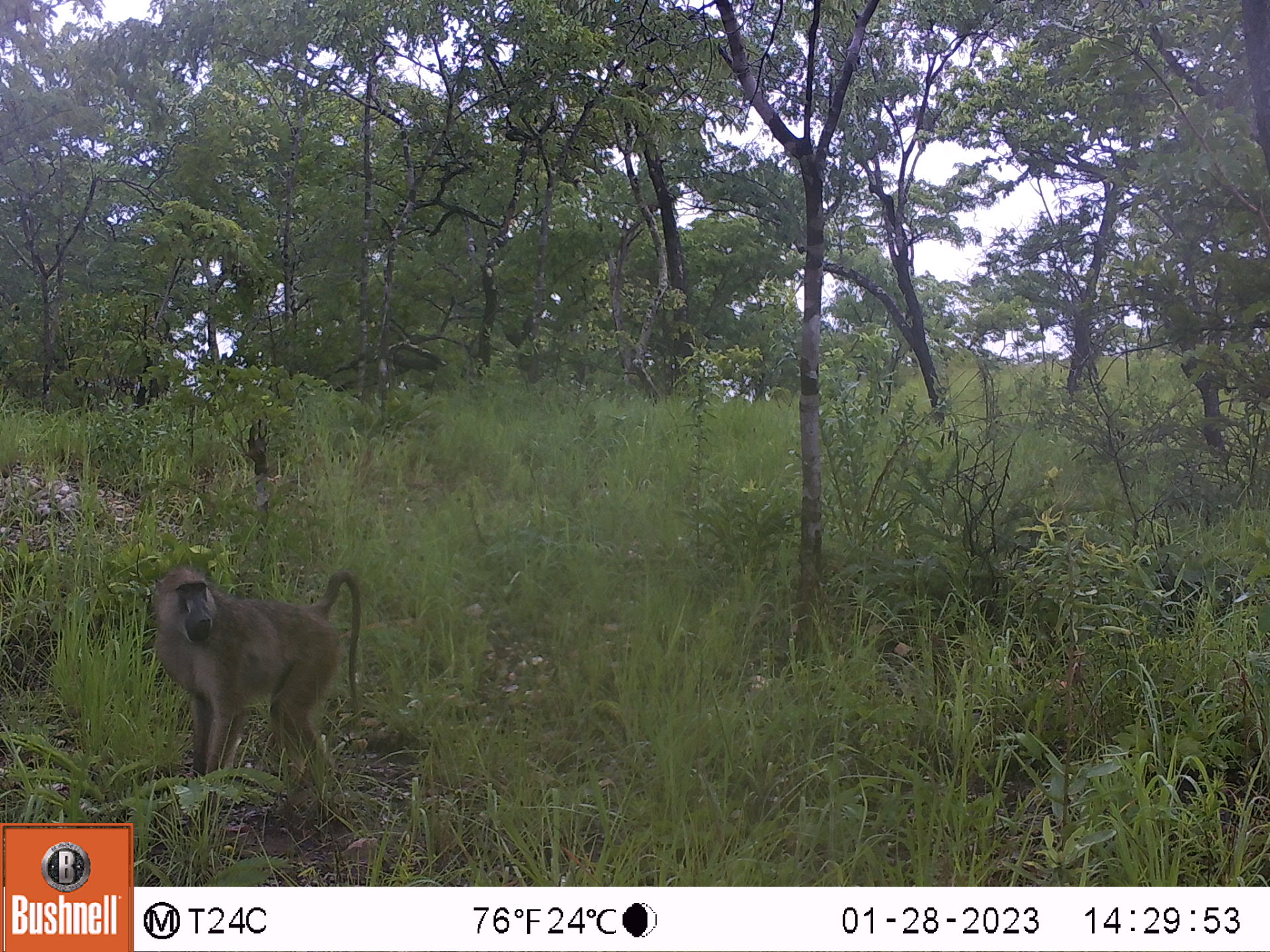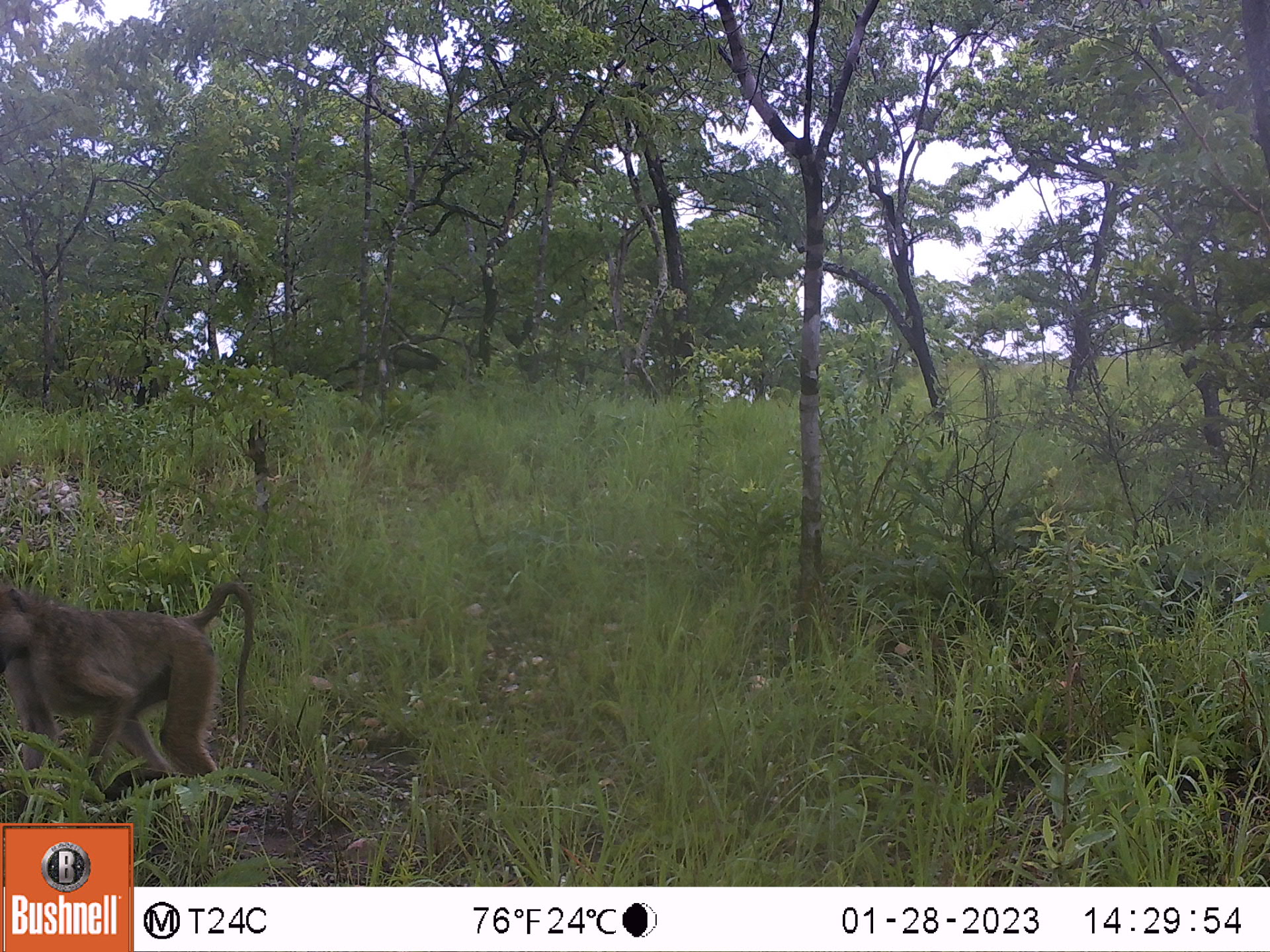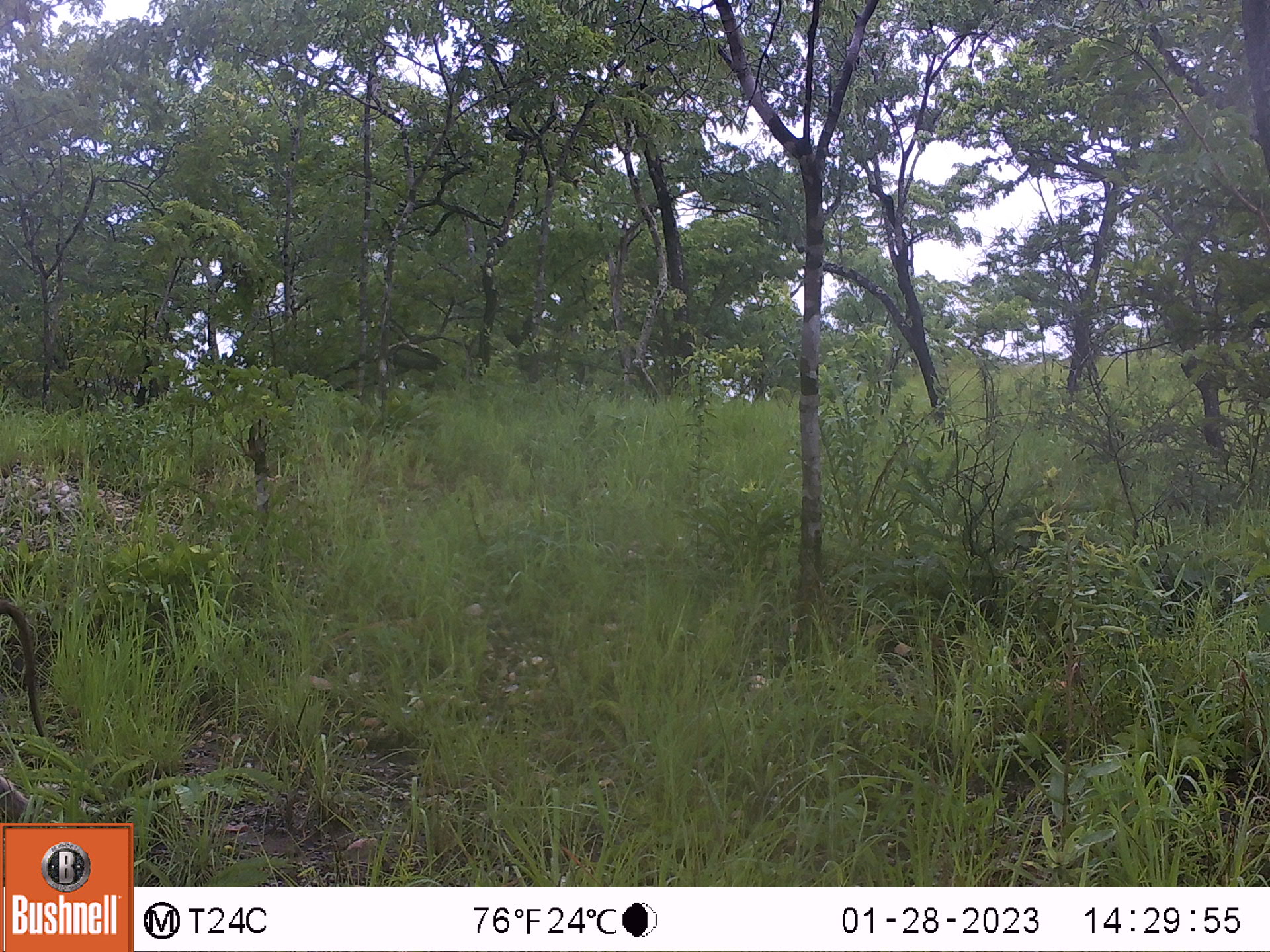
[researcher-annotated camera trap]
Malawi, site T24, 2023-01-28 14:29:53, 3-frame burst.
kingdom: Animalia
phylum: Chordata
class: Mammalia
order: Primates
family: Cercopithecidae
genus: Papio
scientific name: Papio cynocephalus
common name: yellow baboon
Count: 1.